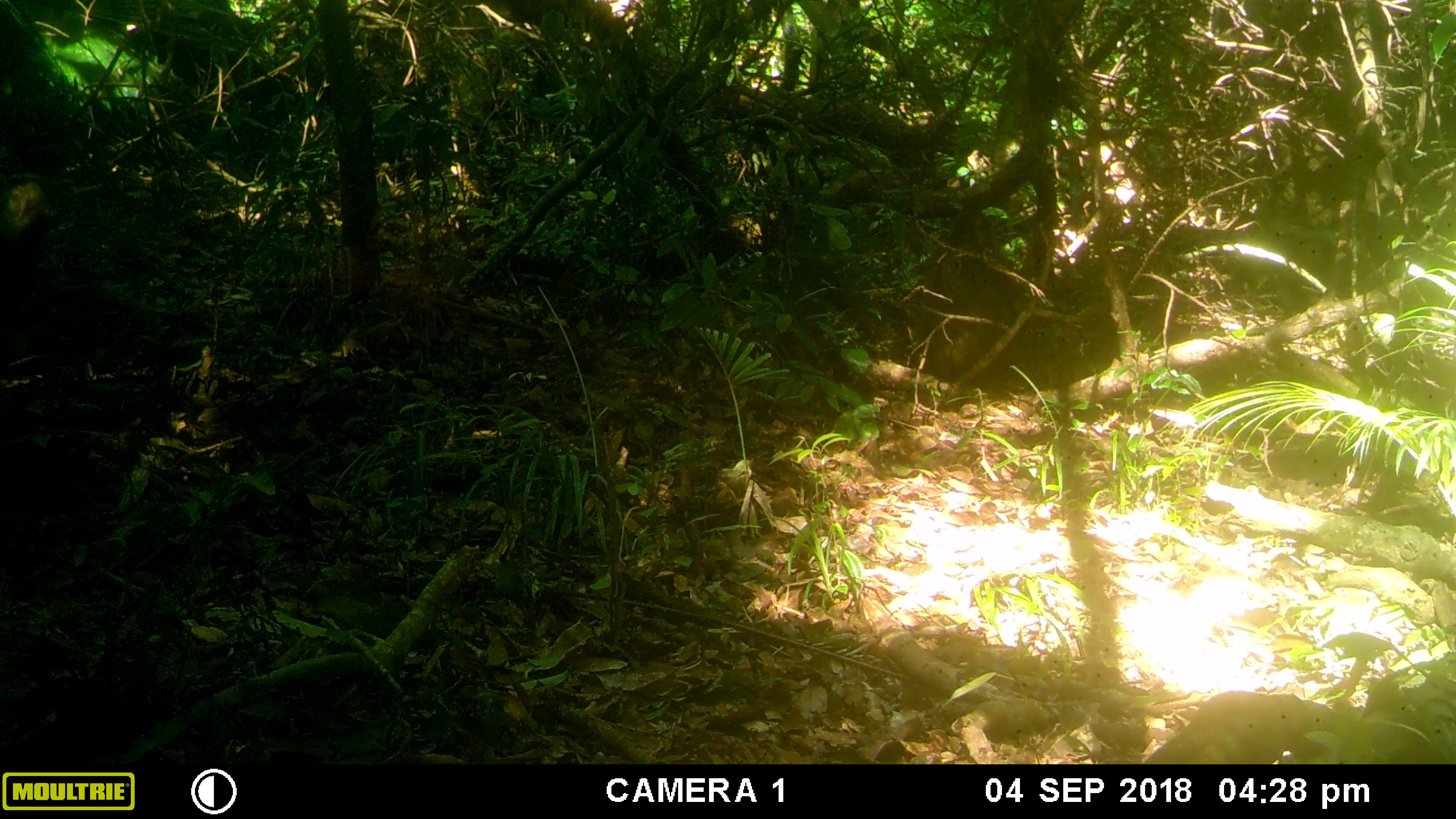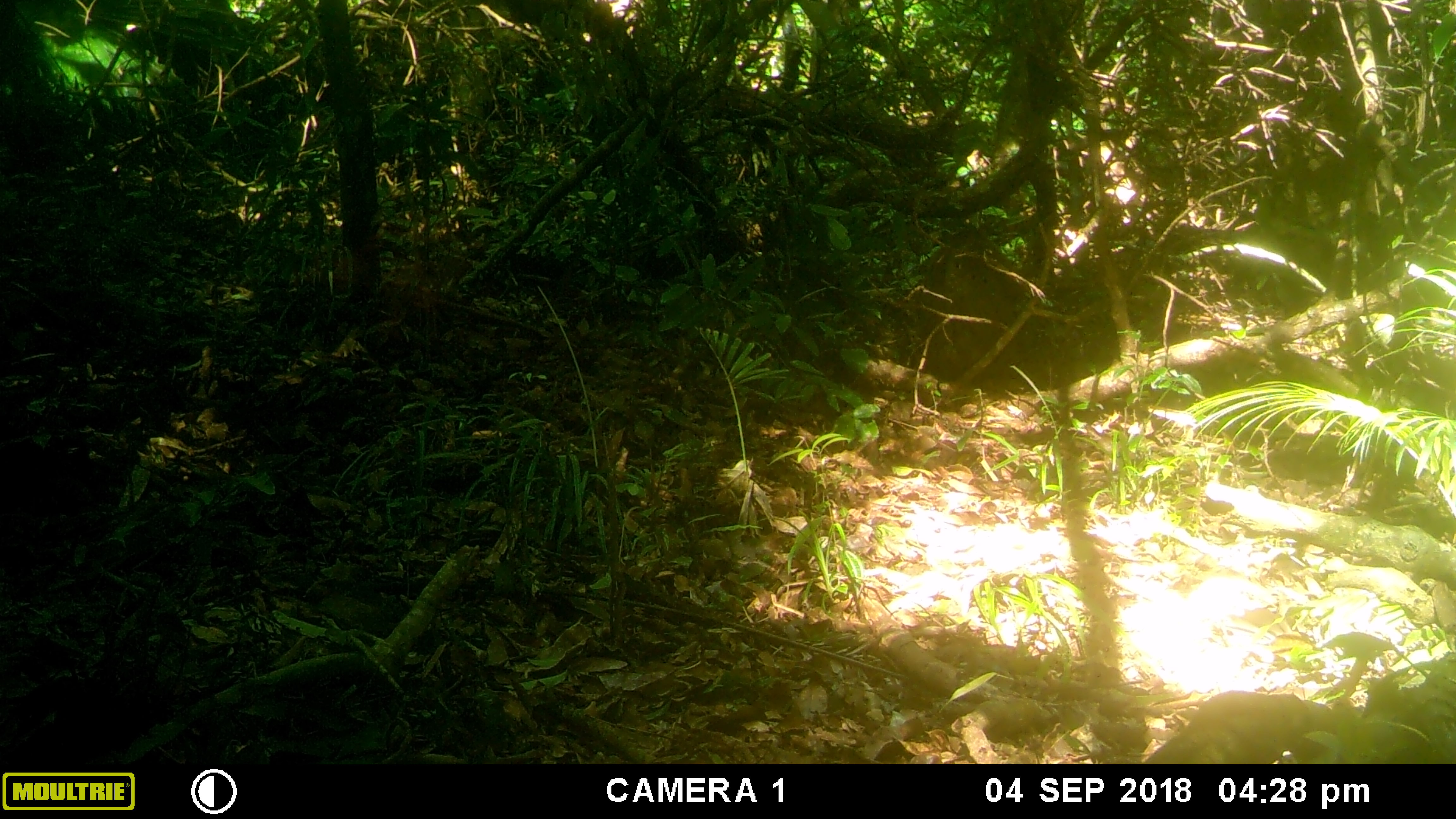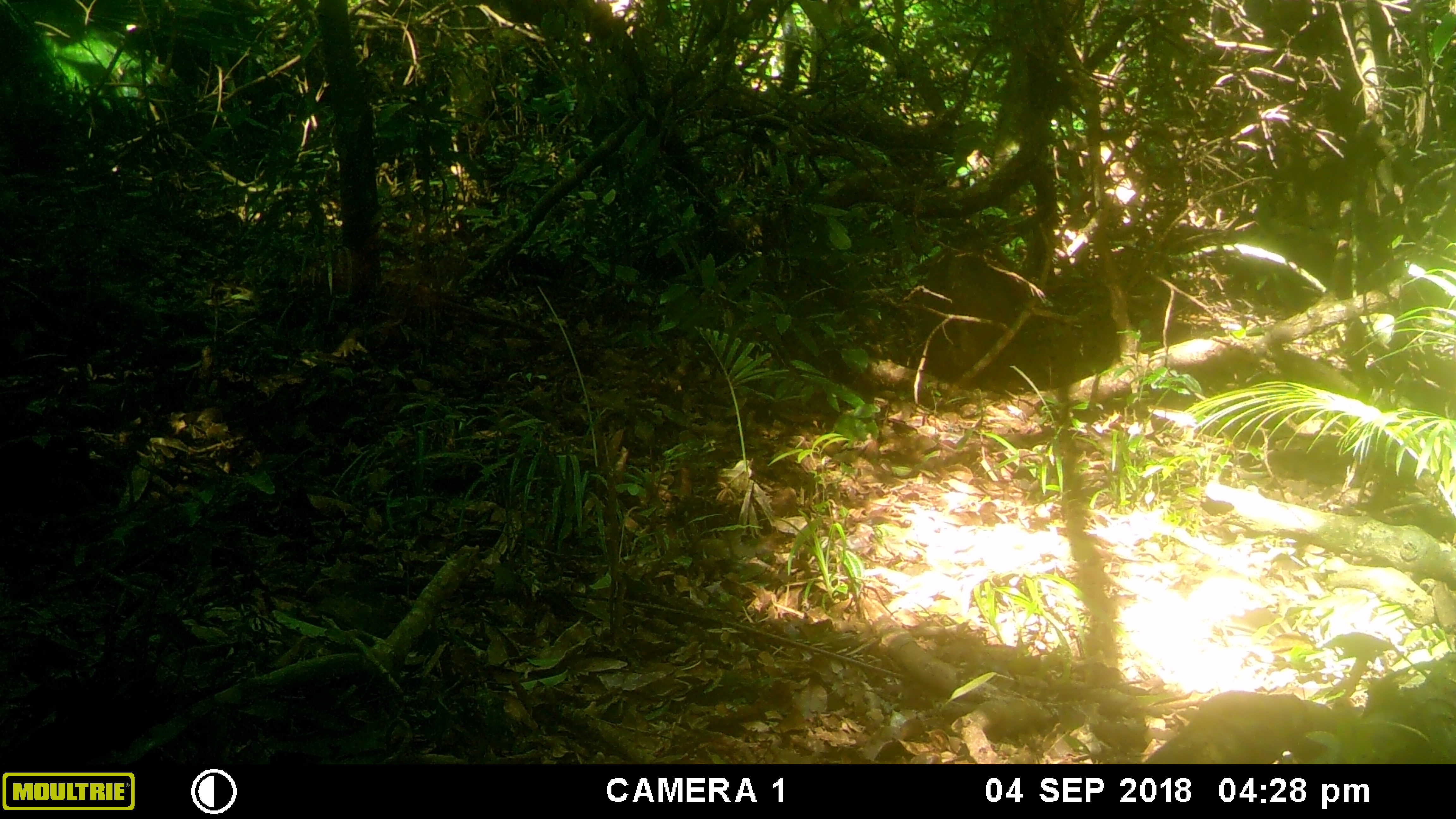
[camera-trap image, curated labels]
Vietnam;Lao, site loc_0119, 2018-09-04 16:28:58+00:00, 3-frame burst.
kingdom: Animalia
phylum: Chordata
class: Mammalia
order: Primates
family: Cercopithecidae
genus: Macaca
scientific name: Macaca arctoides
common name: stump-tailed macaque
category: stump tailed macaque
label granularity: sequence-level